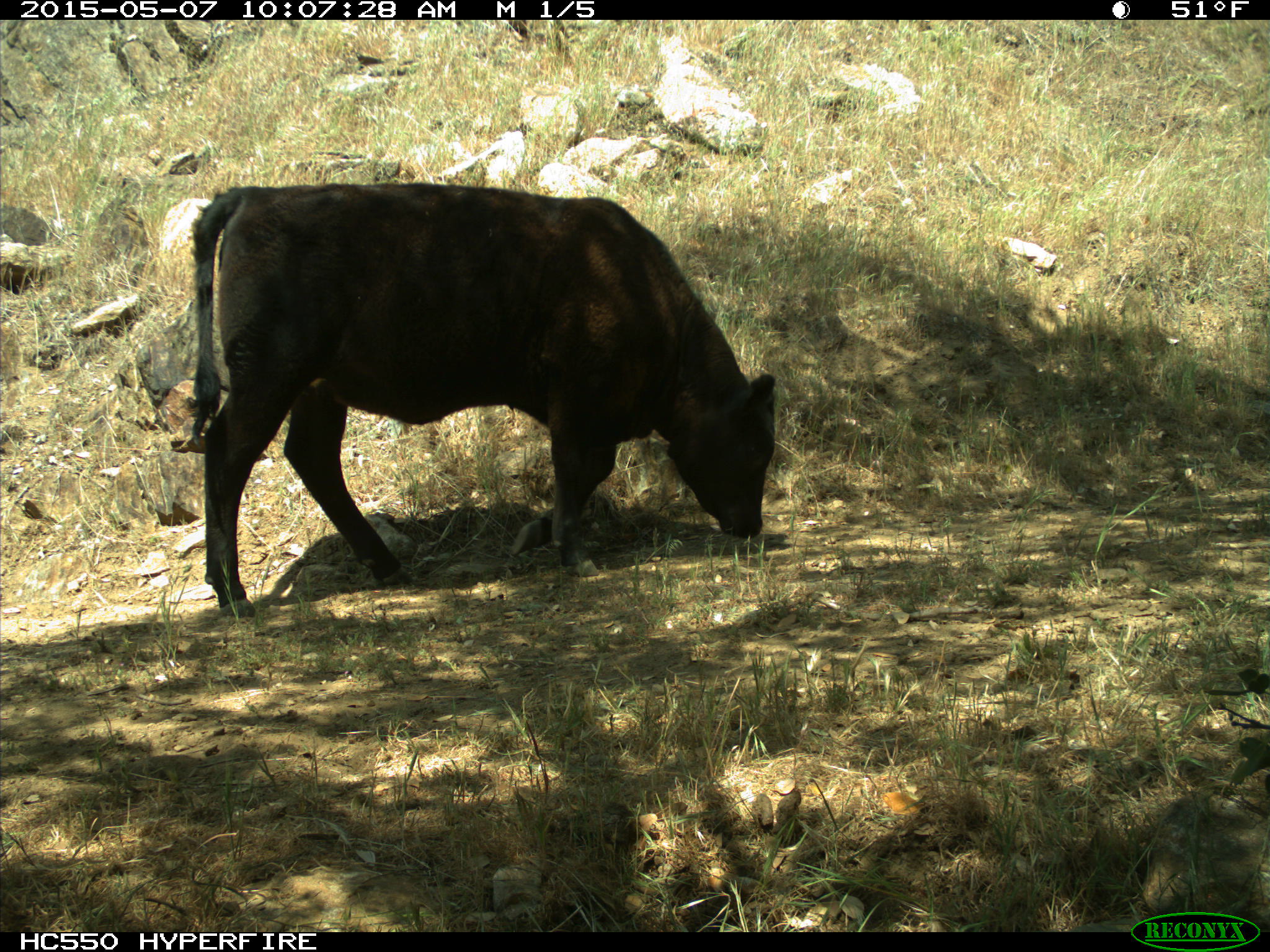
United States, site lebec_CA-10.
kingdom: Animalia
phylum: Chordata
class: Mammalia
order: Artiodactyla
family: Bovidae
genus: Bos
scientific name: Bos taurus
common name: domestic cow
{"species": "Bos taurus (domestic cow)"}